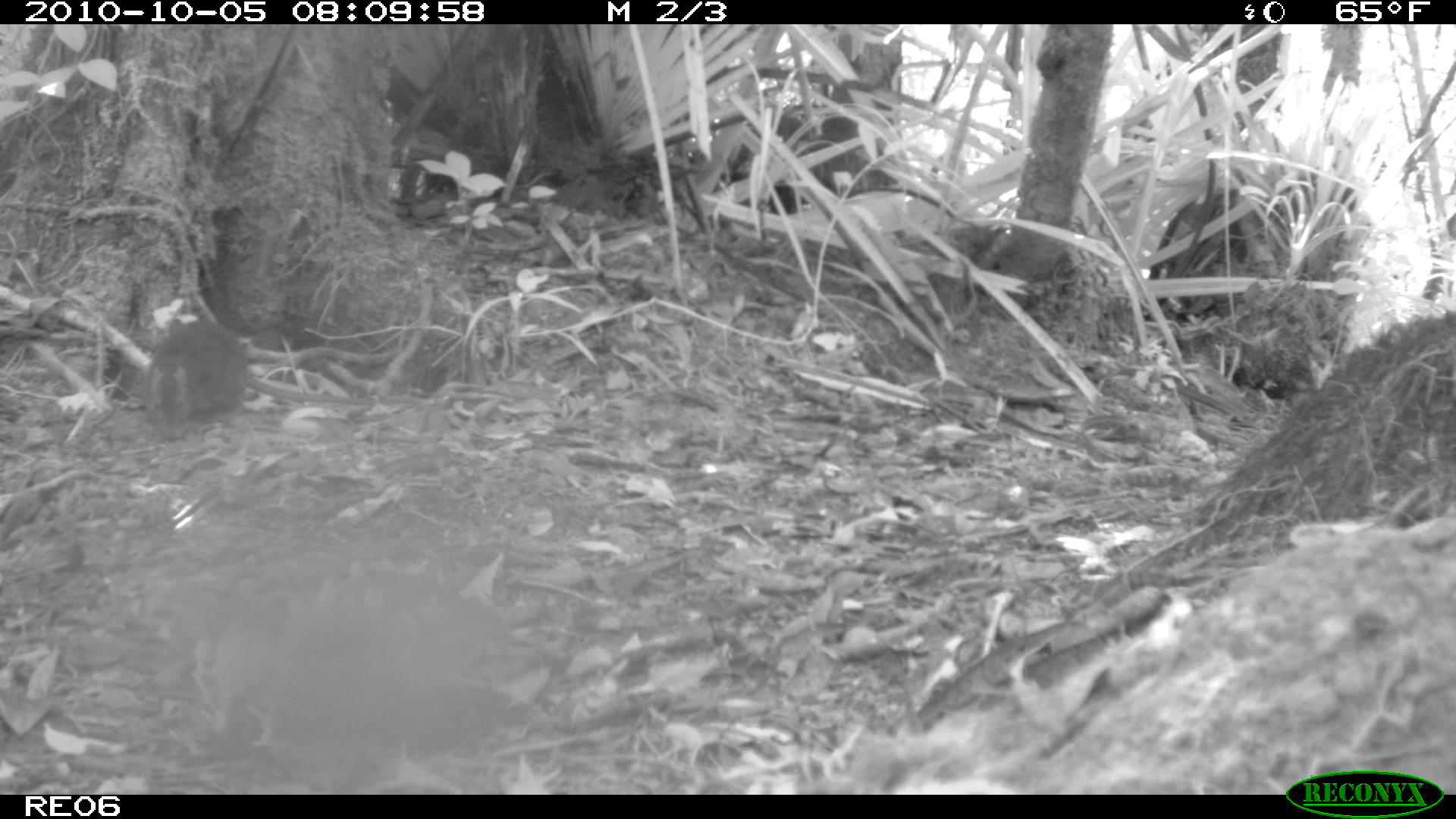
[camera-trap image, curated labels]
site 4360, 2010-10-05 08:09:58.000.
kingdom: Animalia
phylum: Chordata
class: Mammalia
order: Rodentia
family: Muridae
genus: Rattus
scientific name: Rattus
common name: rodent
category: unknown rat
Unknown rat (rodent) (Rattus), count 1.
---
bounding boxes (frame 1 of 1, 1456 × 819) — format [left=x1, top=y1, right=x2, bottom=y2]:
unknown rat: [left=140, top=316, right=419, bottom=442]